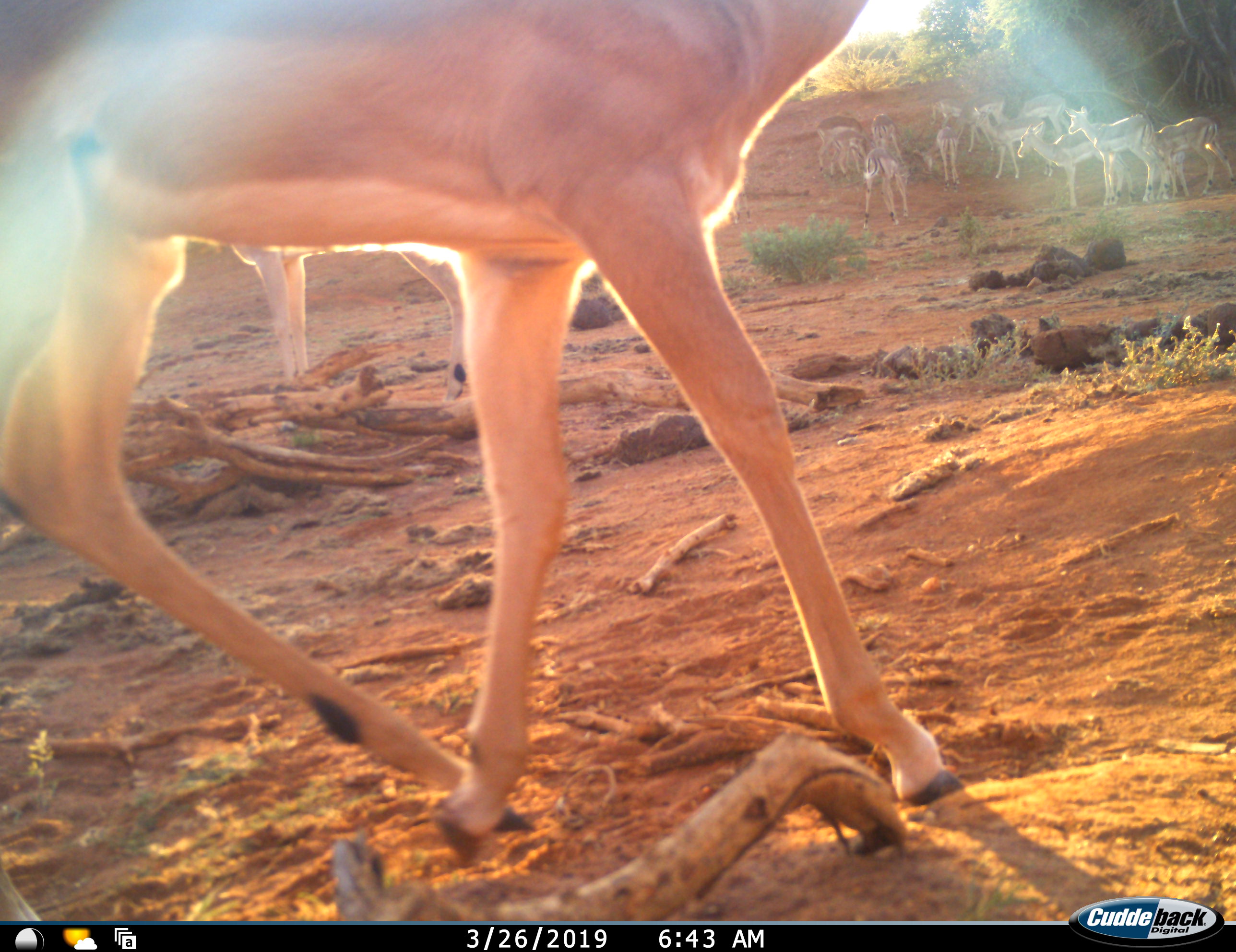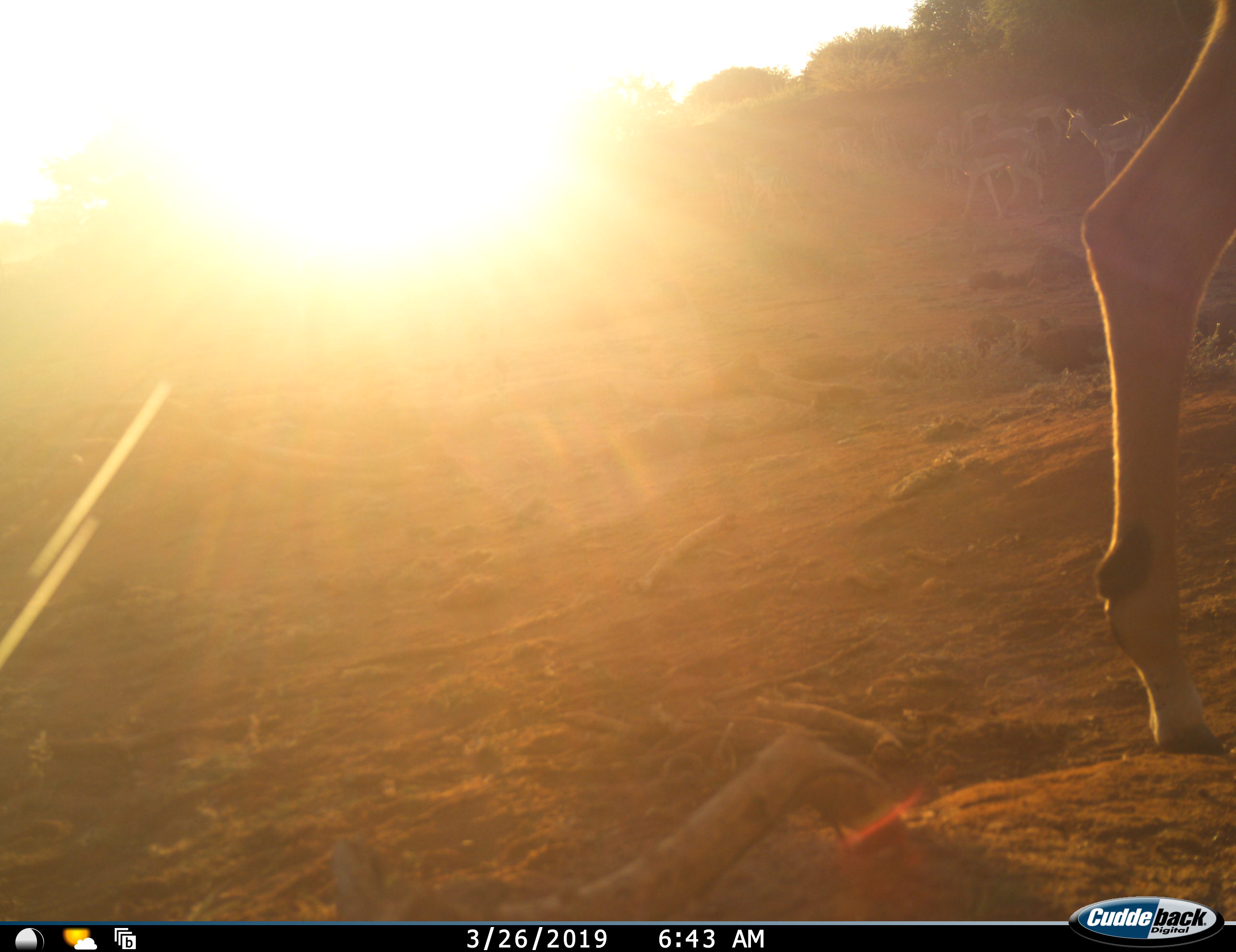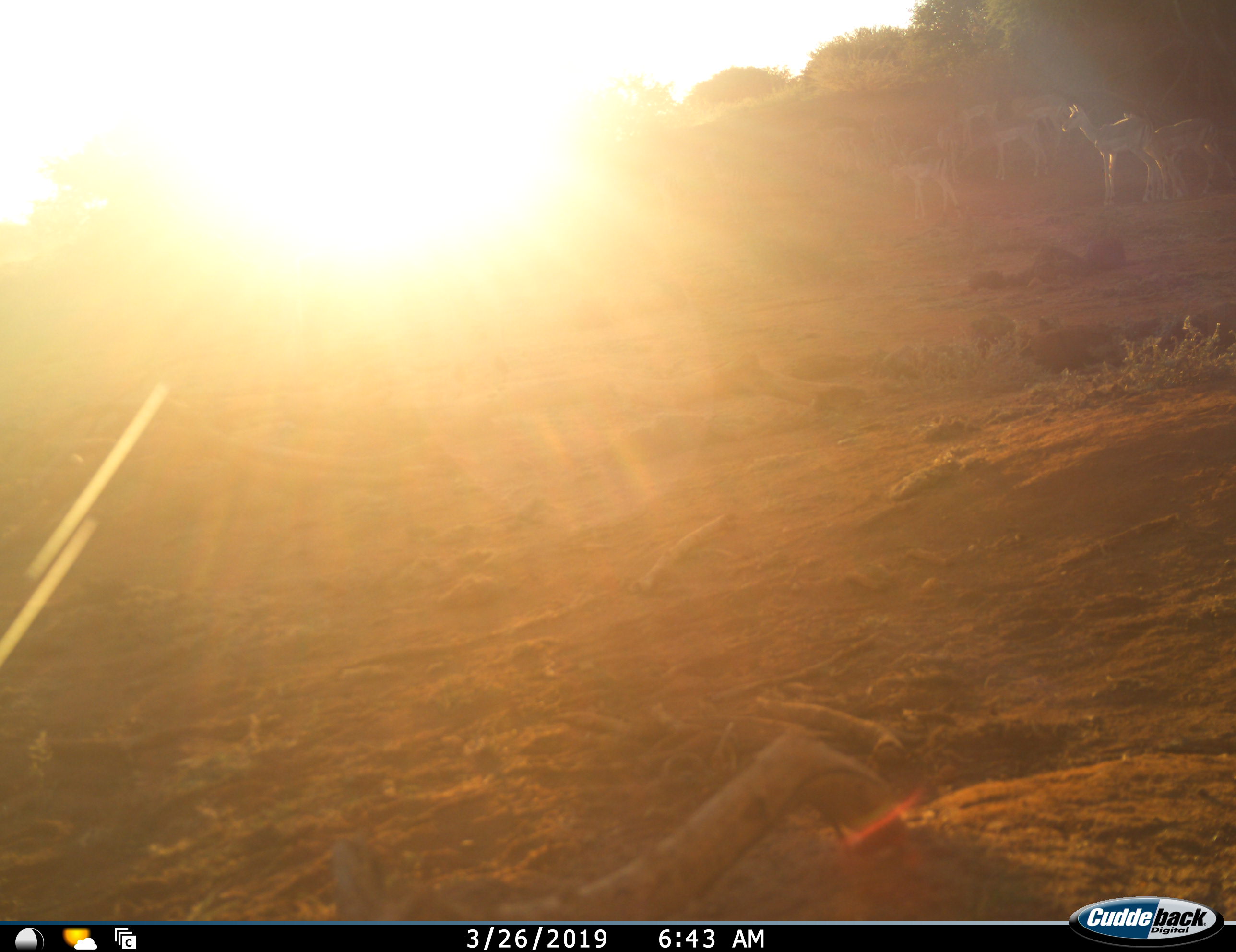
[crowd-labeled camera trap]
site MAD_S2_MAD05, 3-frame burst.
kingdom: Animalia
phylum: Chordata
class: Mammalia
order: Artiodactyla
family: Bovidae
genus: Aepyceros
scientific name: Aepyceros melampus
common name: impala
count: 11-50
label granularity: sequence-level